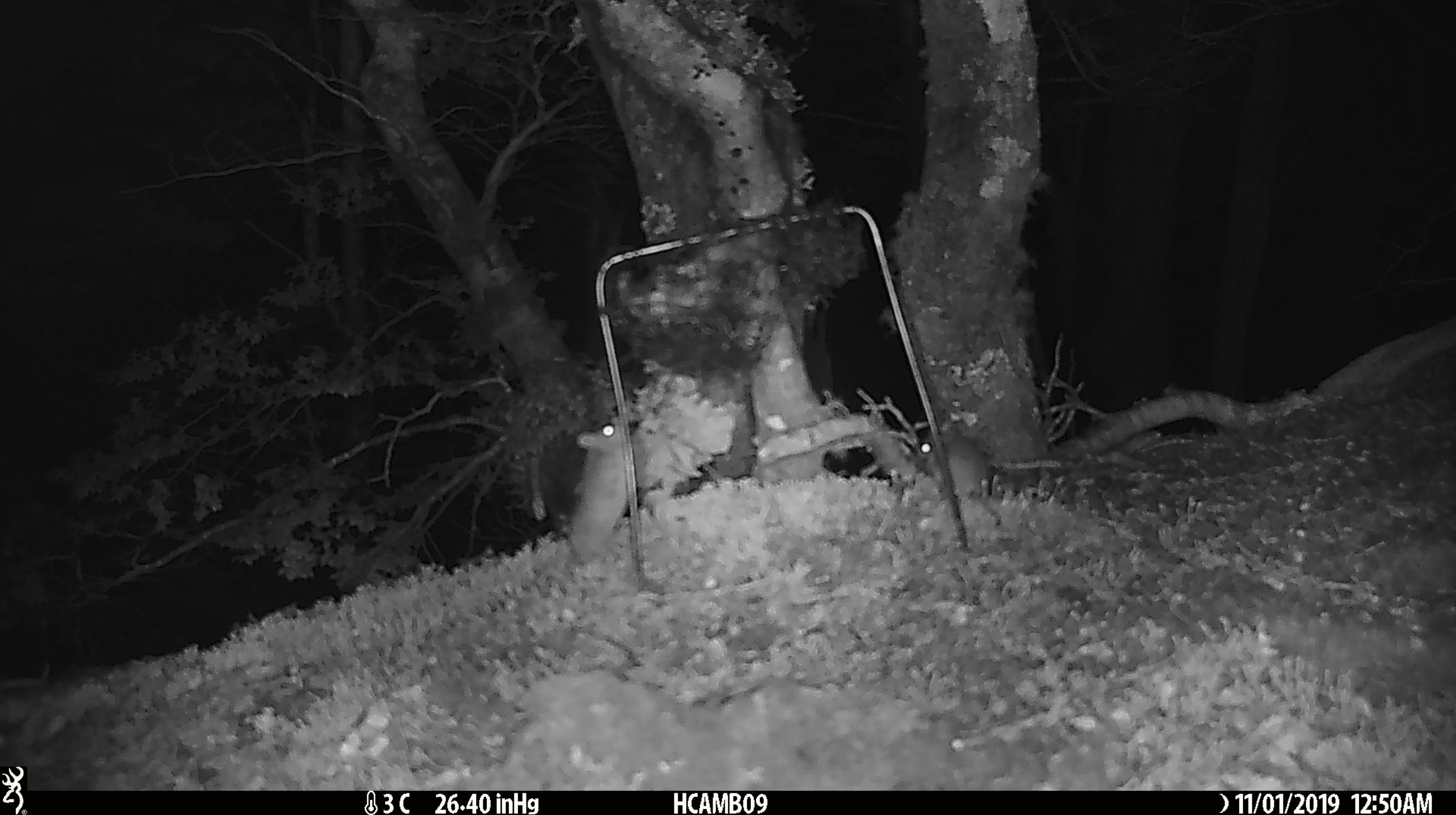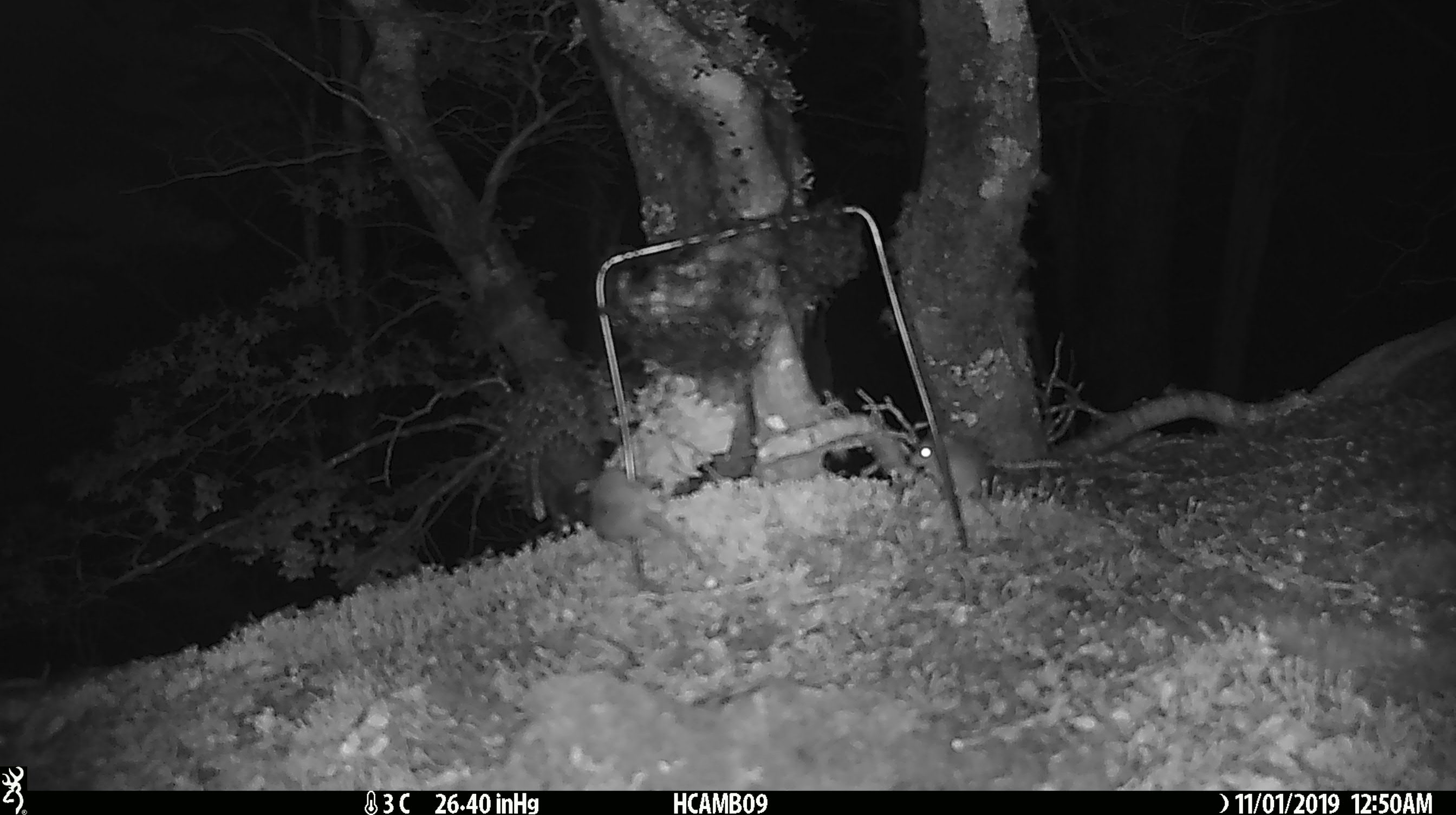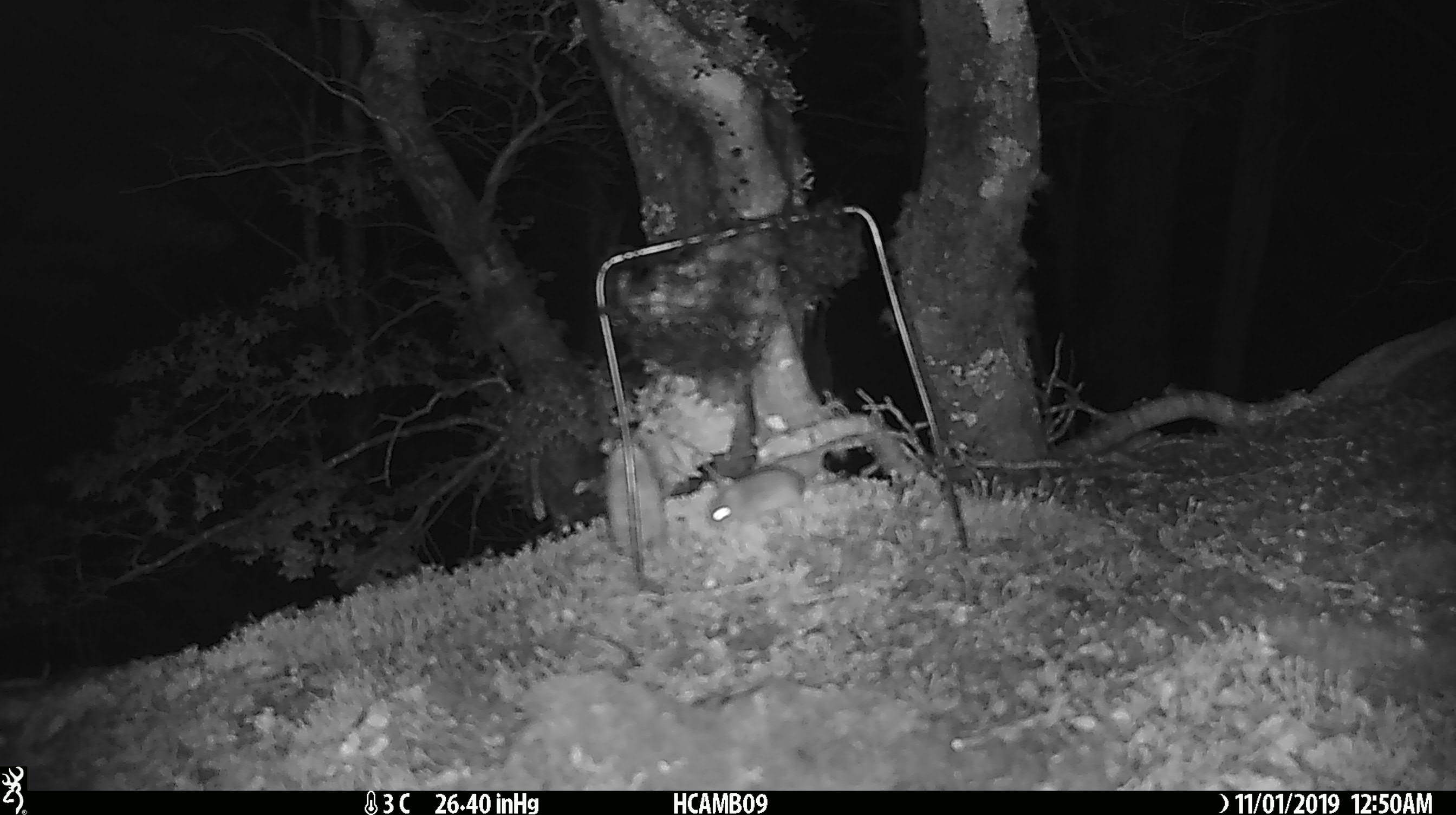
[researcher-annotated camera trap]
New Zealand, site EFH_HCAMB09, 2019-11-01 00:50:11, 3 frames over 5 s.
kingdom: Animalia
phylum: Chordata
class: Mammalia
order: Rodentia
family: Muridae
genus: Mus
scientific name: Mus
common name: mouse